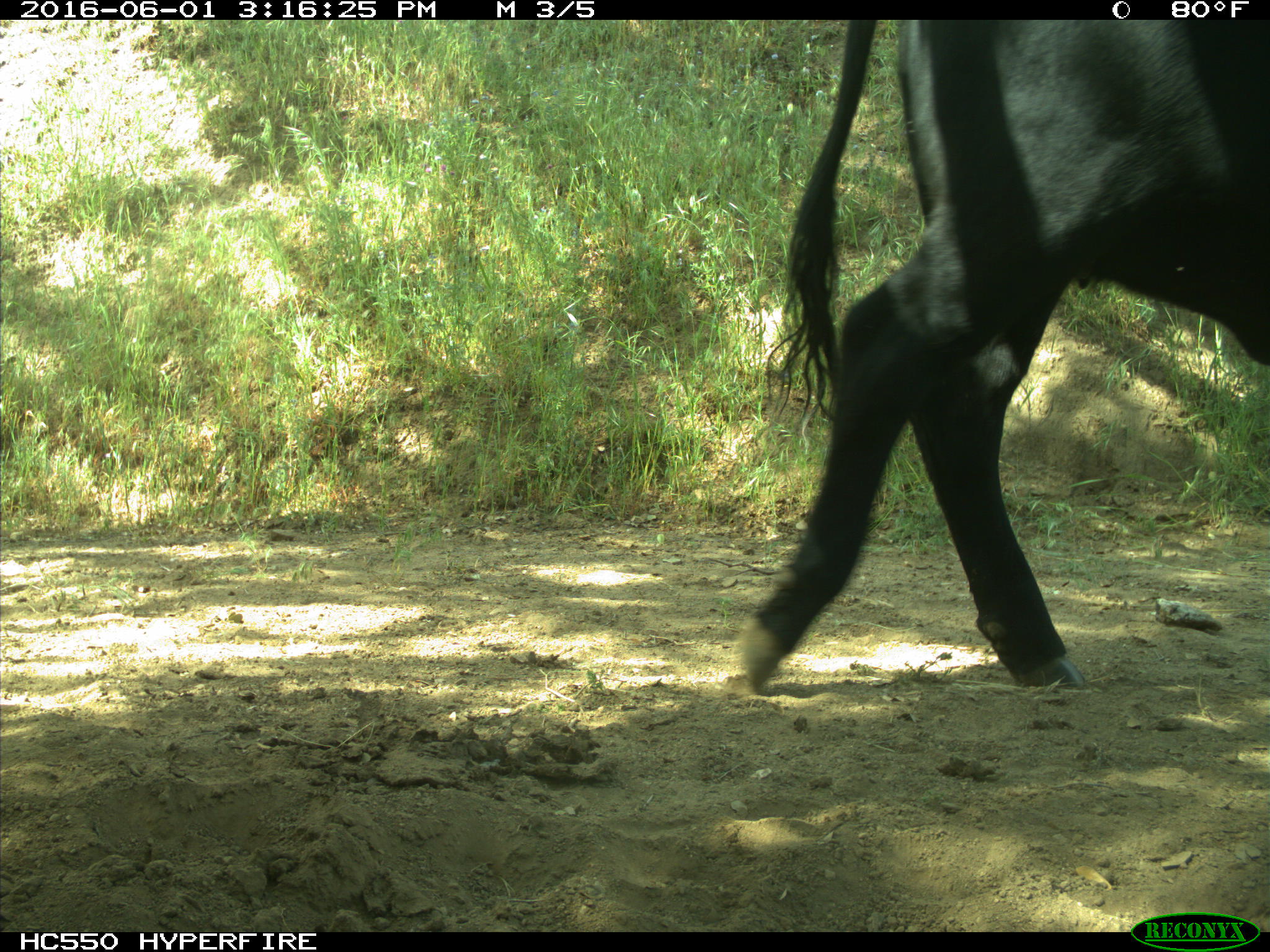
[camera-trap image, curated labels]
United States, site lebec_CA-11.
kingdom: Animalia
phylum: Chordata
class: Mammalia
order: Artiodactyla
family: Bovidae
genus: Bos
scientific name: Bos taurus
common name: domestic cow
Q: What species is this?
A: Bos taurus (domestic cow).